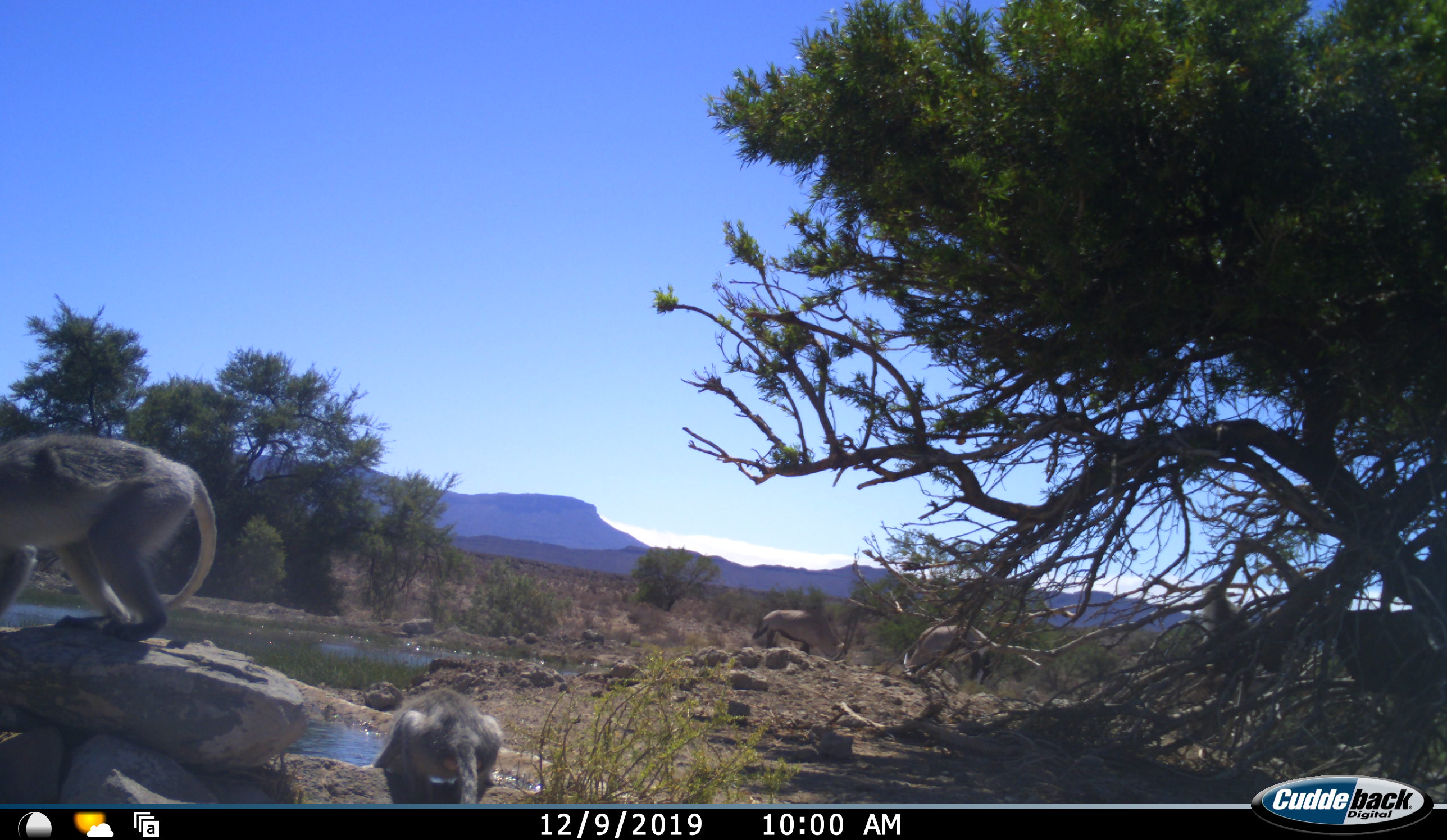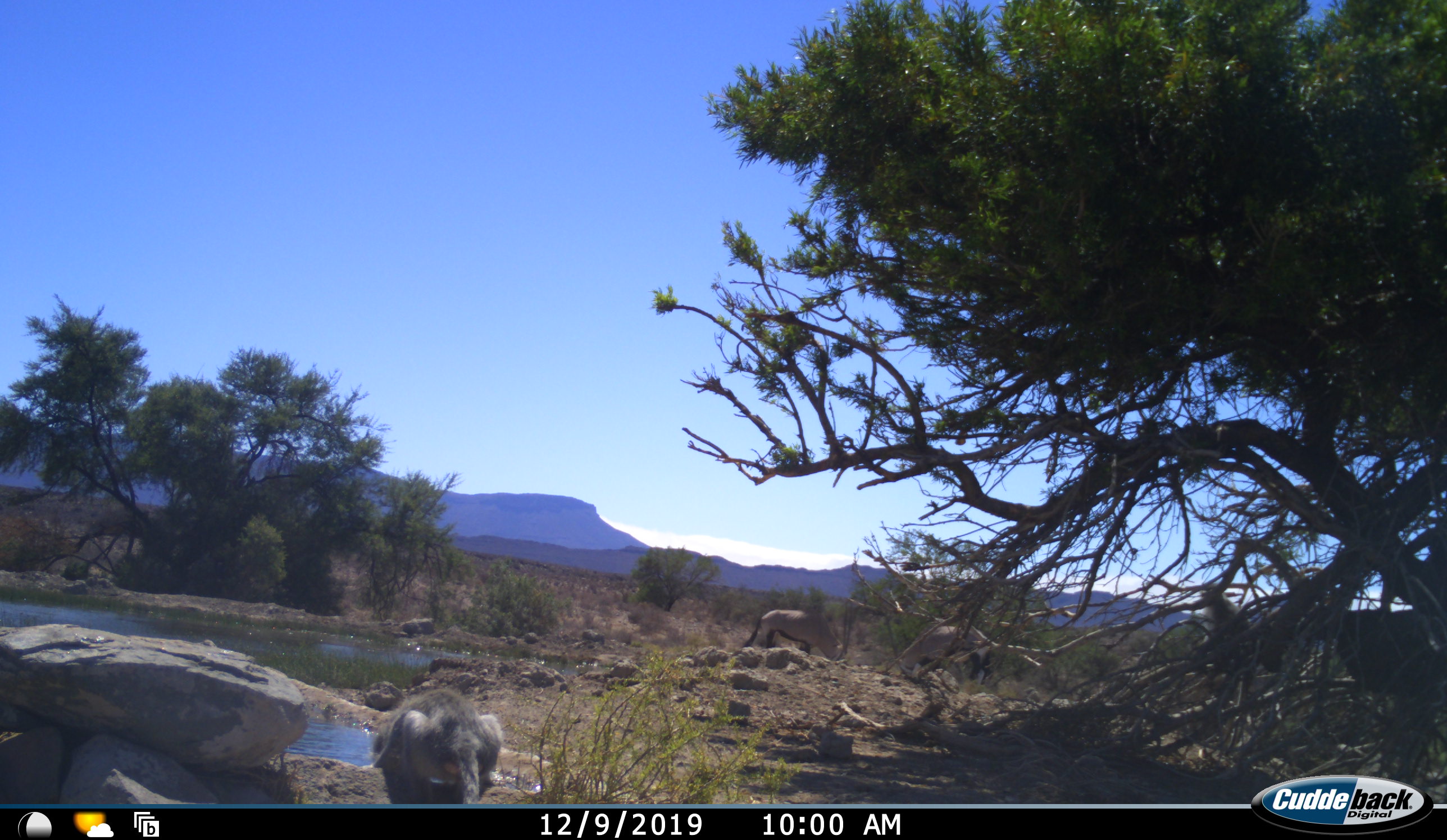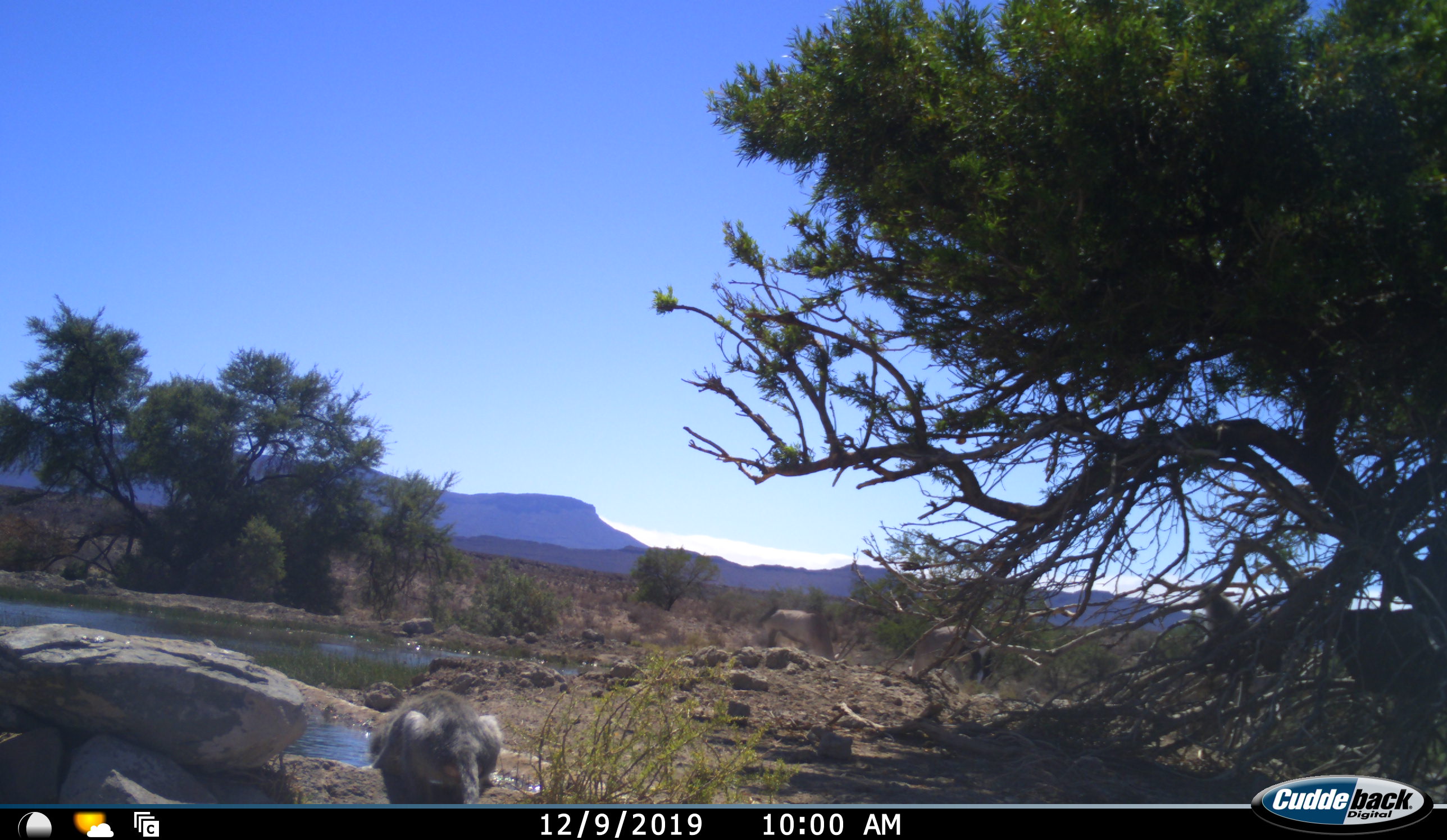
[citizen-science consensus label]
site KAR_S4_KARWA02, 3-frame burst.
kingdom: Animalia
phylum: Chordata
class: Mammalia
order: Artiodactyla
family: Bovidae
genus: Oryx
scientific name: Oryx gazella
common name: gemsbok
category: oryx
Oryx (gemsbok) (Oryx gazella), count 2. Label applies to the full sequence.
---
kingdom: Animalia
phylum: Chordata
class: Mammalia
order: Primates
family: Cercopithecidae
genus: Chlorocebus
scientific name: Chlorocebus pygerythrus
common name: vervet monkey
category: monkeyvervet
Monkeyvervet (vervet monkey) (Chlorocebus pygerythrus), count 3. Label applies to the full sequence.